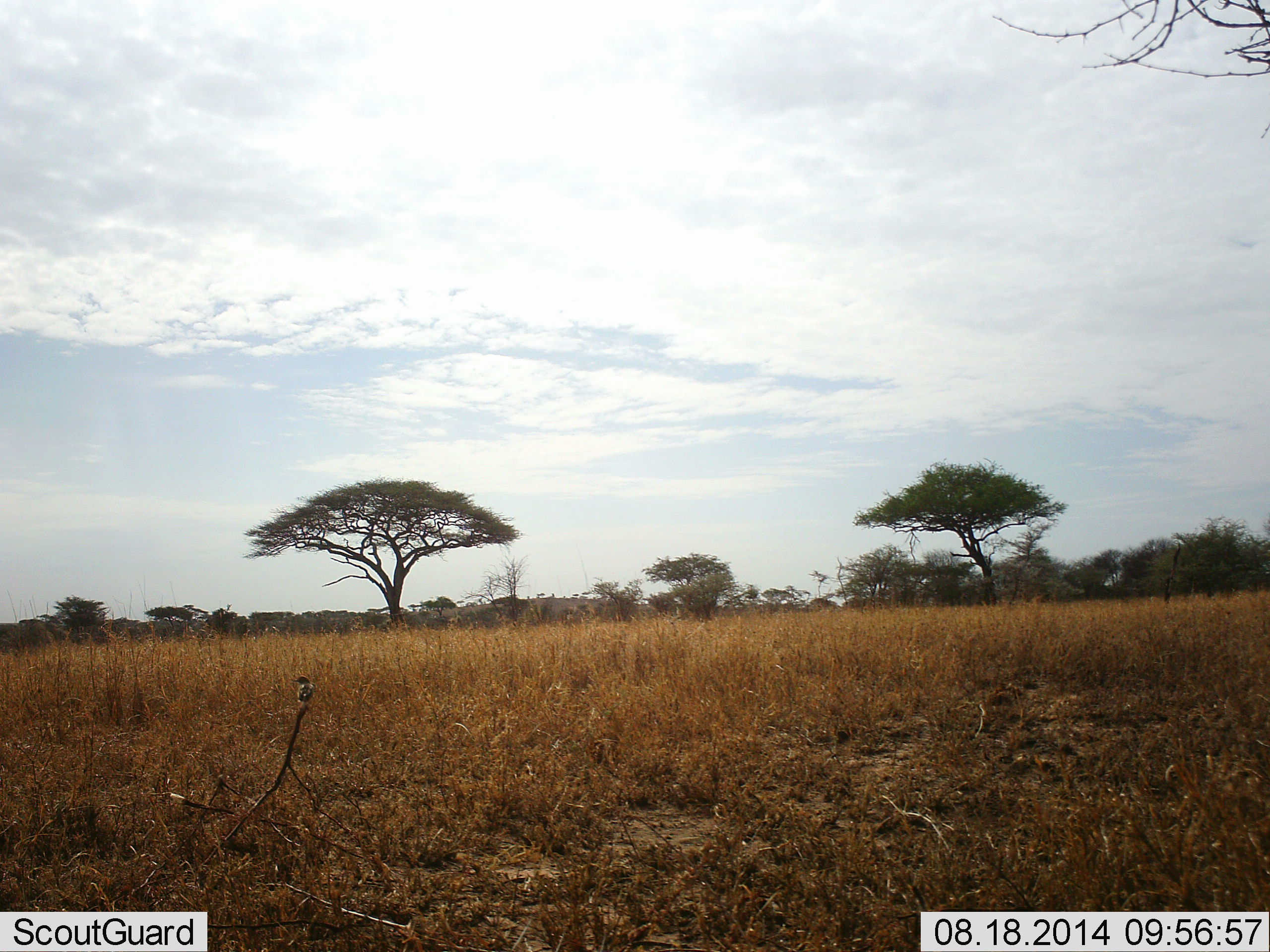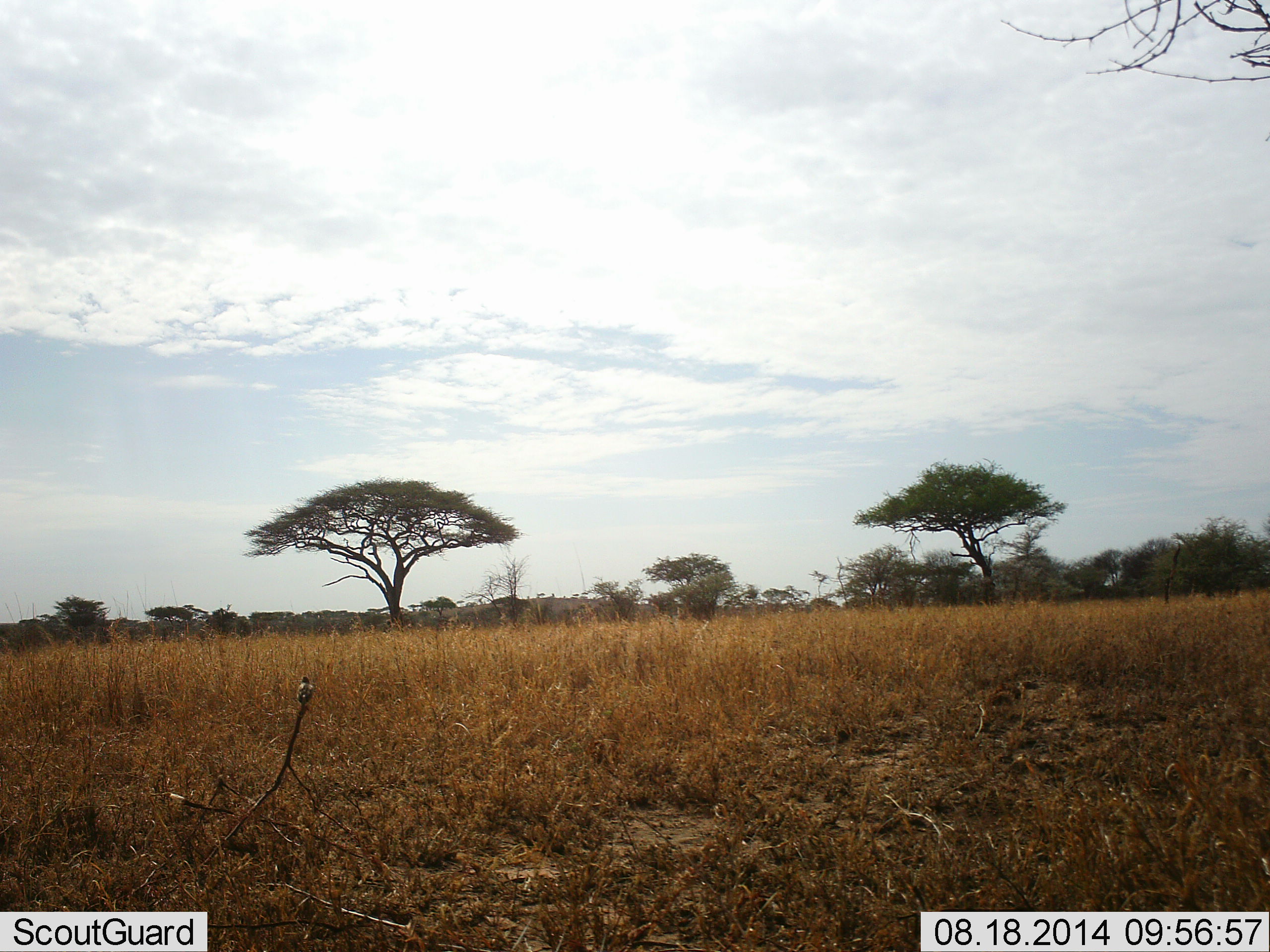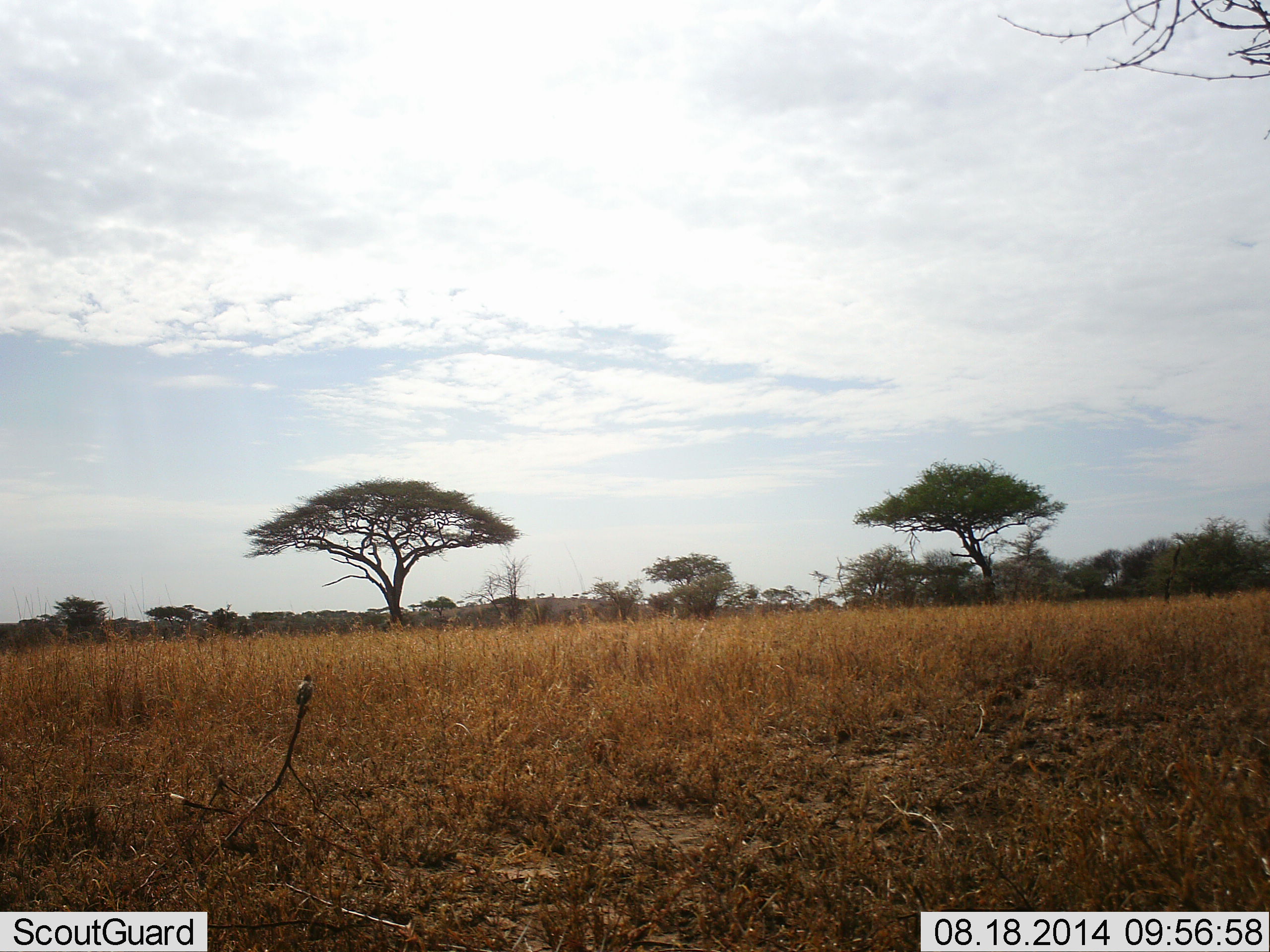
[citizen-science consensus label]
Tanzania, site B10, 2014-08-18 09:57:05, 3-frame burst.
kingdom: Animalia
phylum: Chordata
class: Aves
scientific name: Aves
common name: bird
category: otherbird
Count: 1.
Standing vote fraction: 50%.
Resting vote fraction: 40%.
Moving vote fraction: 10%.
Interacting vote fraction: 0%.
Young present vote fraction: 0%.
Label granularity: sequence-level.